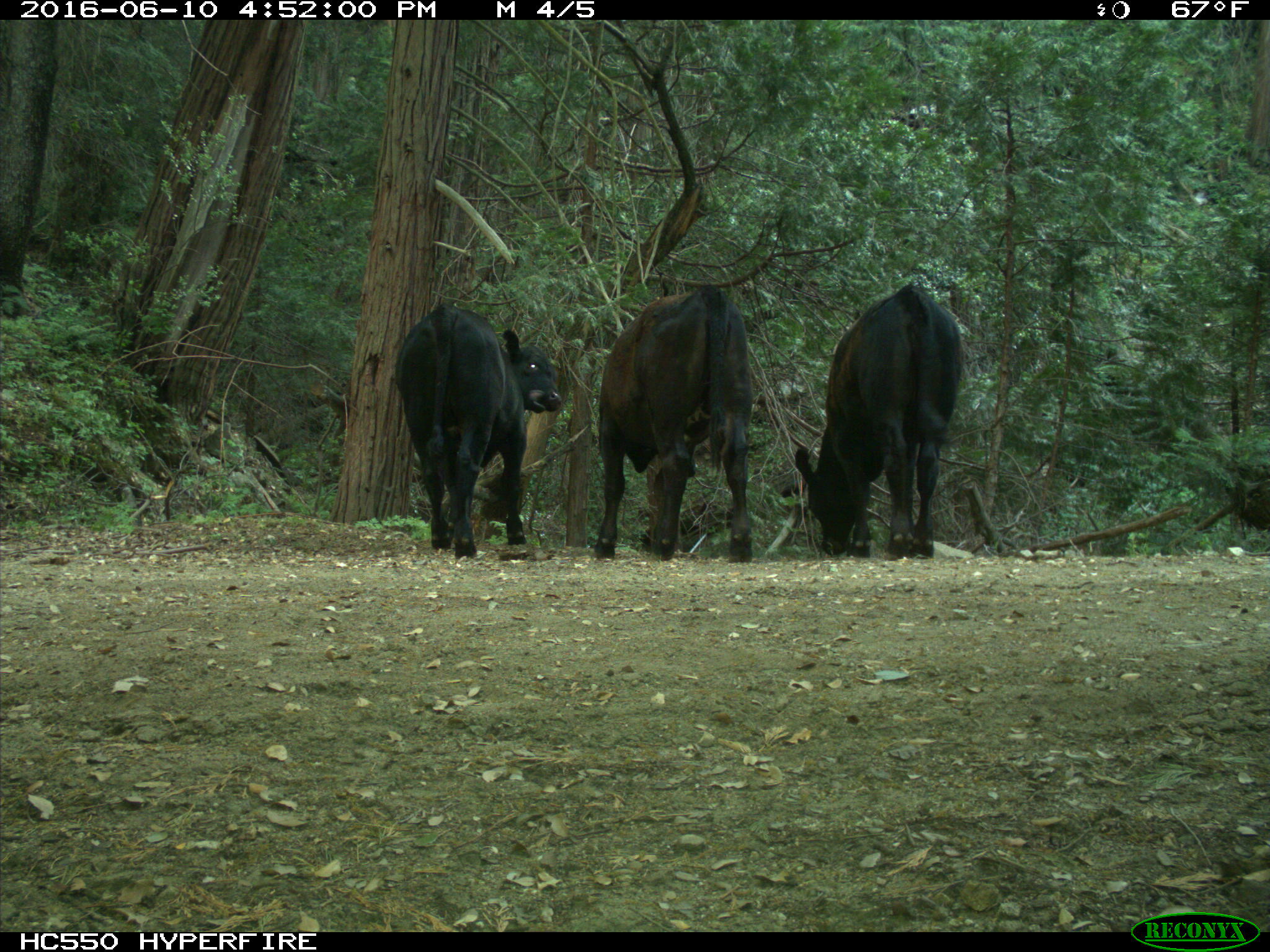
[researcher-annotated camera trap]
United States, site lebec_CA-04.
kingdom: Animalia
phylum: Chordata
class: Mammalia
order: Artiodactyla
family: Bovidae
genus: Bos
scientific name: Bos taurus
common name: domestic cow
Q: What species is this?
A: Bos taurus (domestic cow).